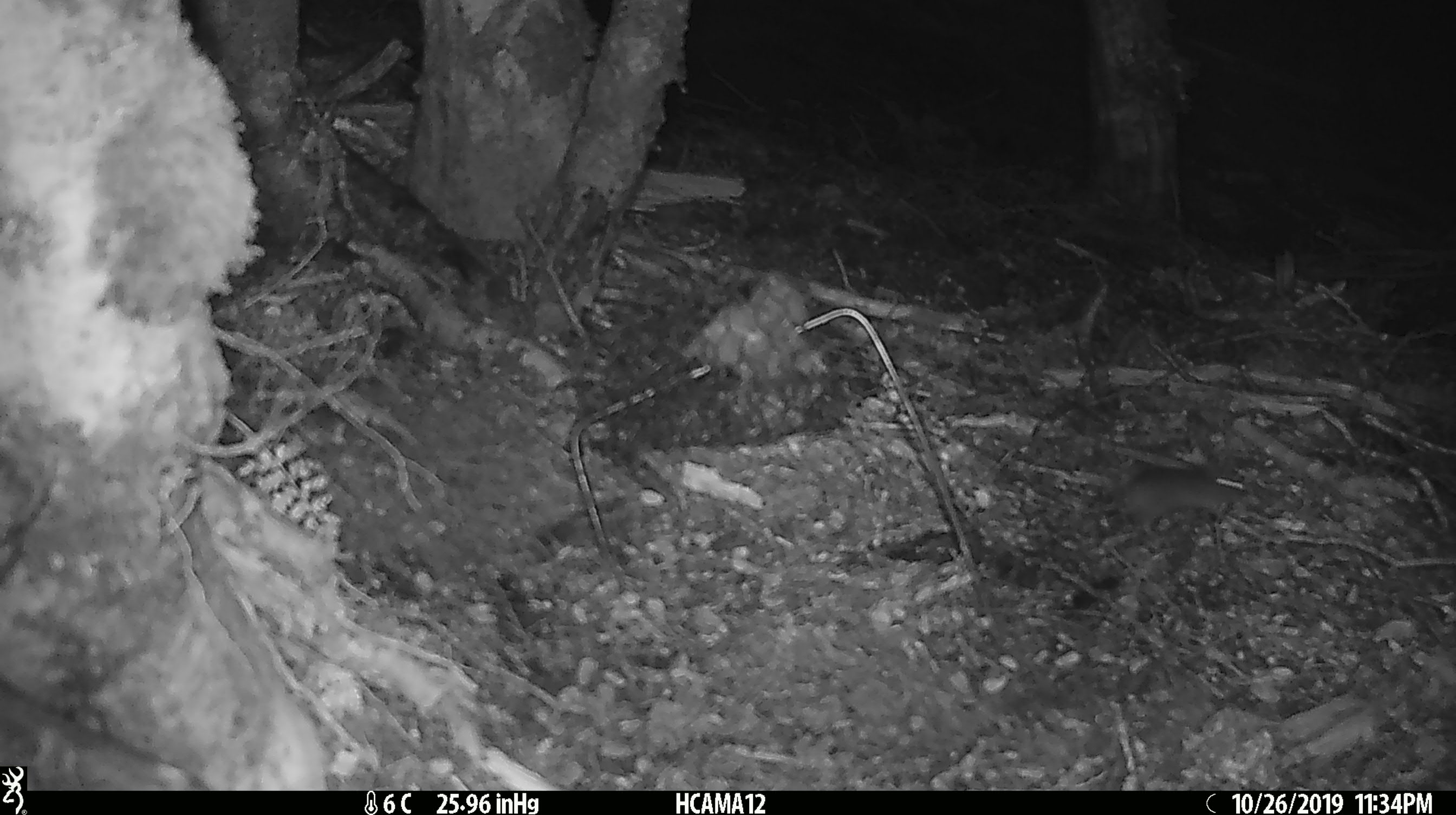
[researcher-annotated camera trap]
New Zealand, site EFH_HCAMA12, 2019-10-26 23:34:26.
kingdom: Animalia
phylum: Chordata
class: Mammalia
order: Rodentia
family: Muridae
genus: Mus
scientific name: Mus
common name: mouse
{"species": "mouse (Mus)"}